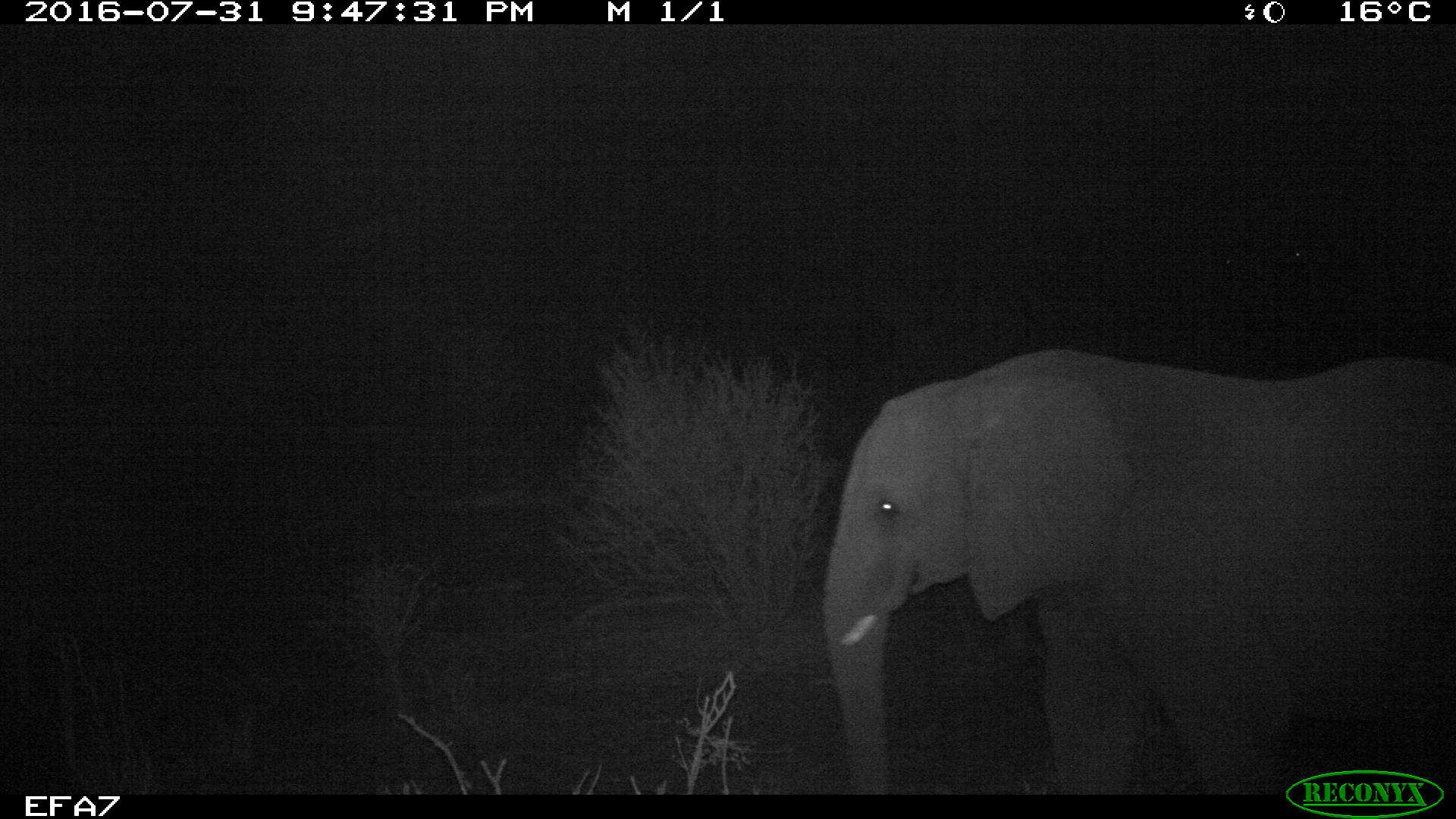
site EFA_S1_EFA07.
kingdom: Animalia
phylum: Chordata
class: Mammalia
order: Proboscidea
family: Elephantidae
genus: Loxodonta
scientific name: Loxodonta africana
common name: african bush elephant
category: elephant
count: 1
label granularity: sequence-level